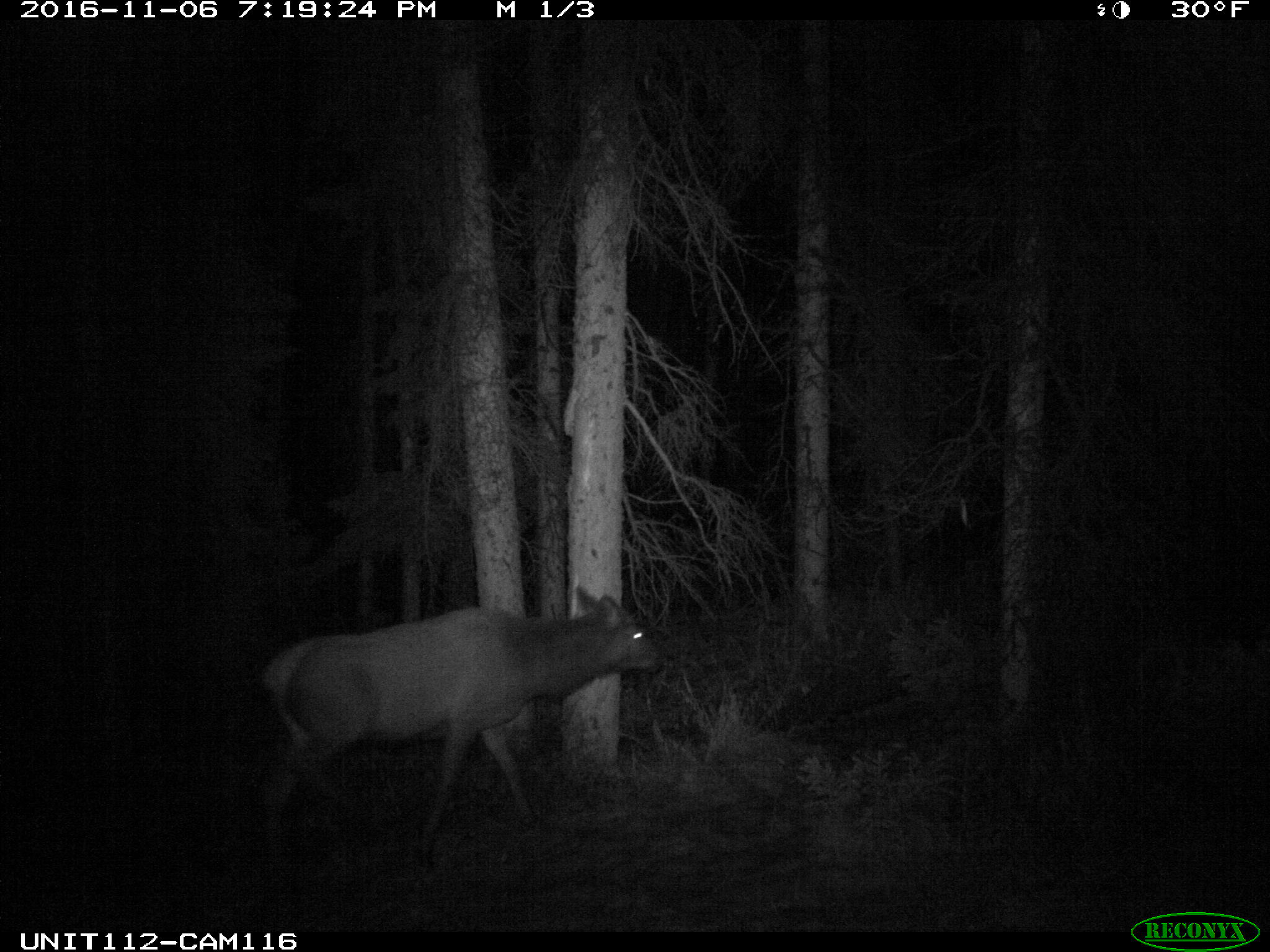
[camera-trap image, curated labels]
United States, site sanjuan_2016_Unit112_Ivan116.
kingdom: Animalia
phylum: Chordata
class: Mammalia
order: Artiodactyla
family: Cervidae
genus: Cervus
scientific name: Cervus elaphus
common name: red deer